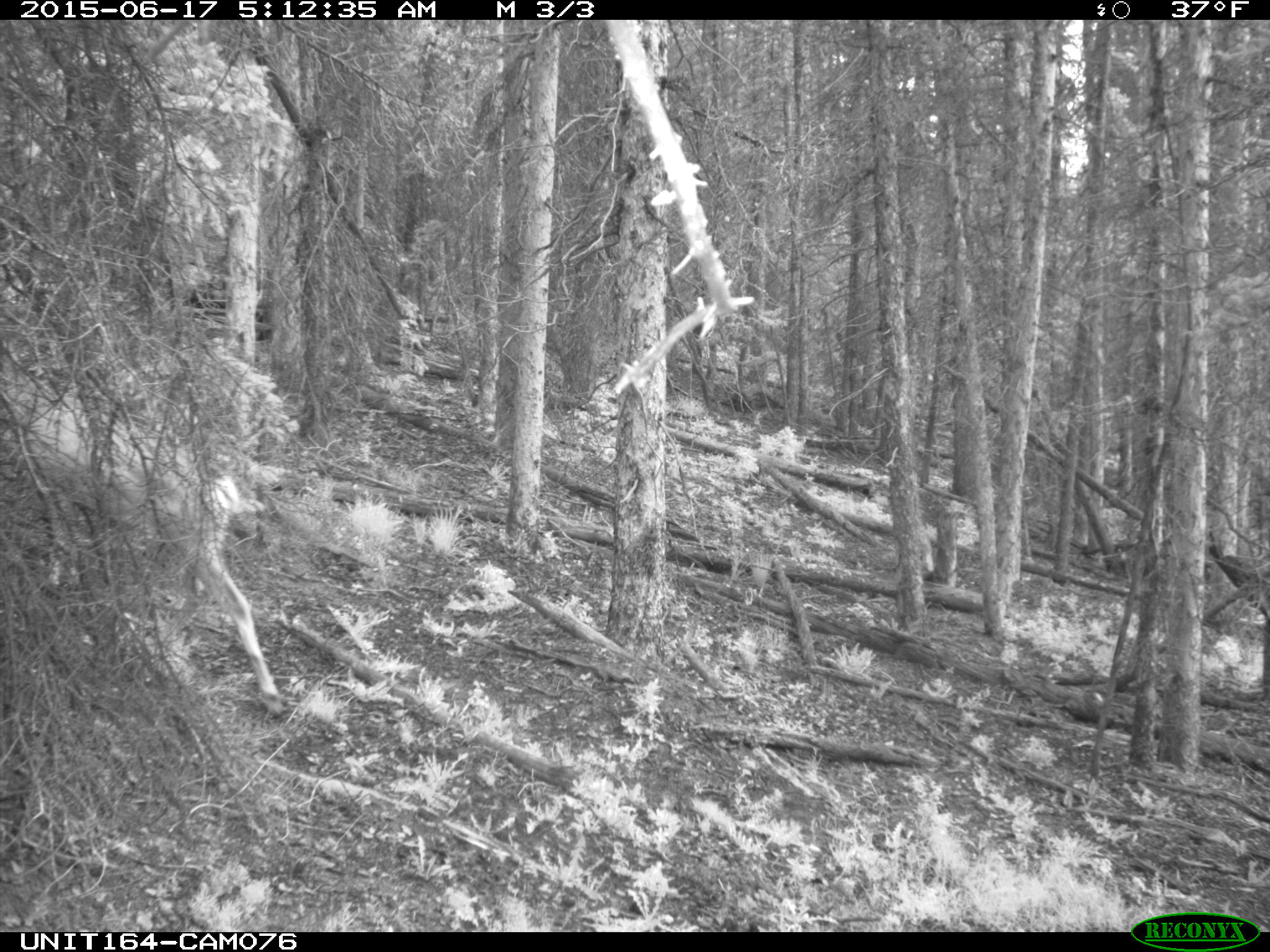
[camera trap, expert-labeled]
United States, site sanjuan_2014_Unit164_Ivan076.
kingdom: Animalia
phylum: Chordata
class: Mammalia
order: Artiodactyla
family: Cervidae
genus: Odocoileus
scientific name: Odocoileus hemionus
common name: mule deer